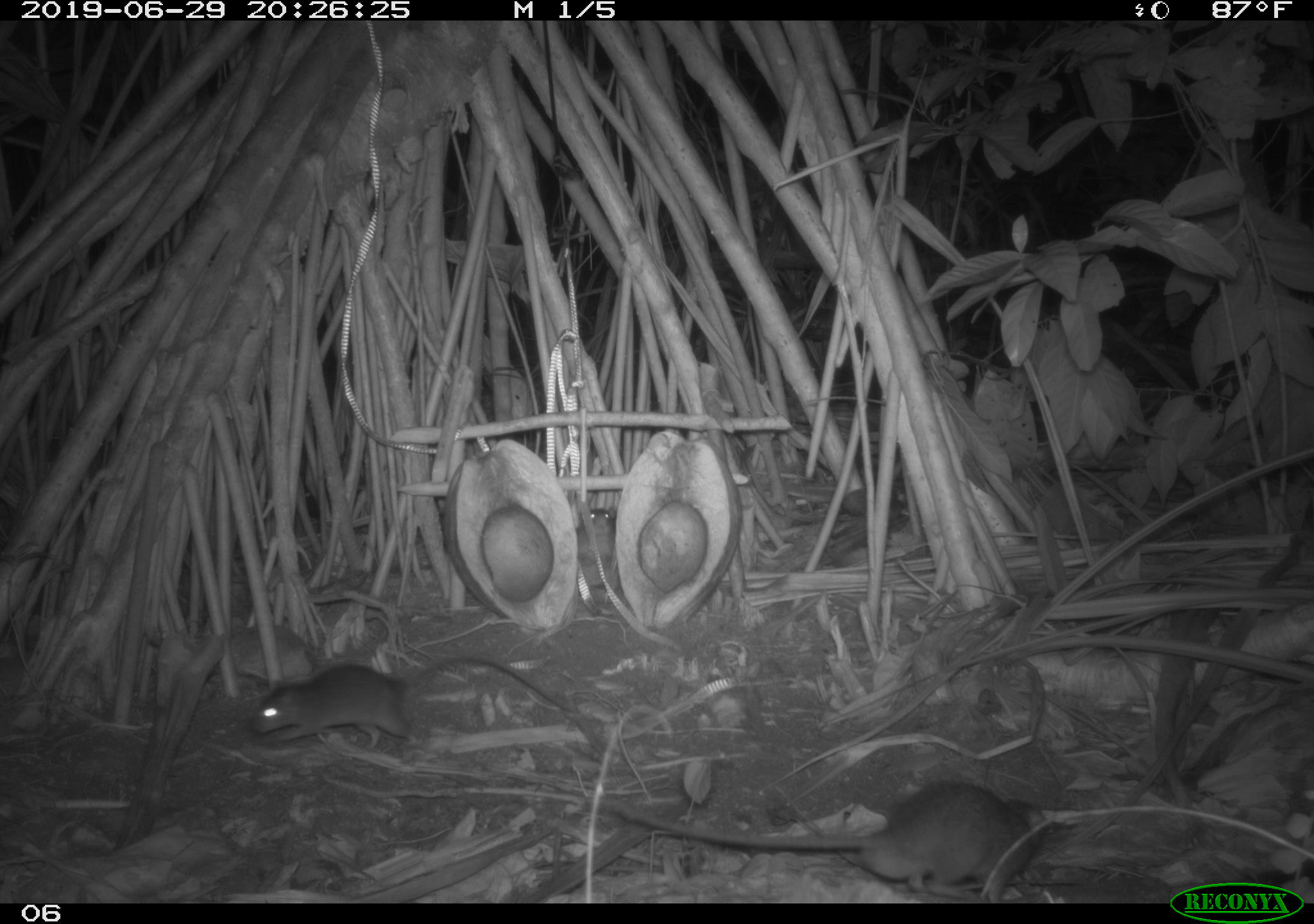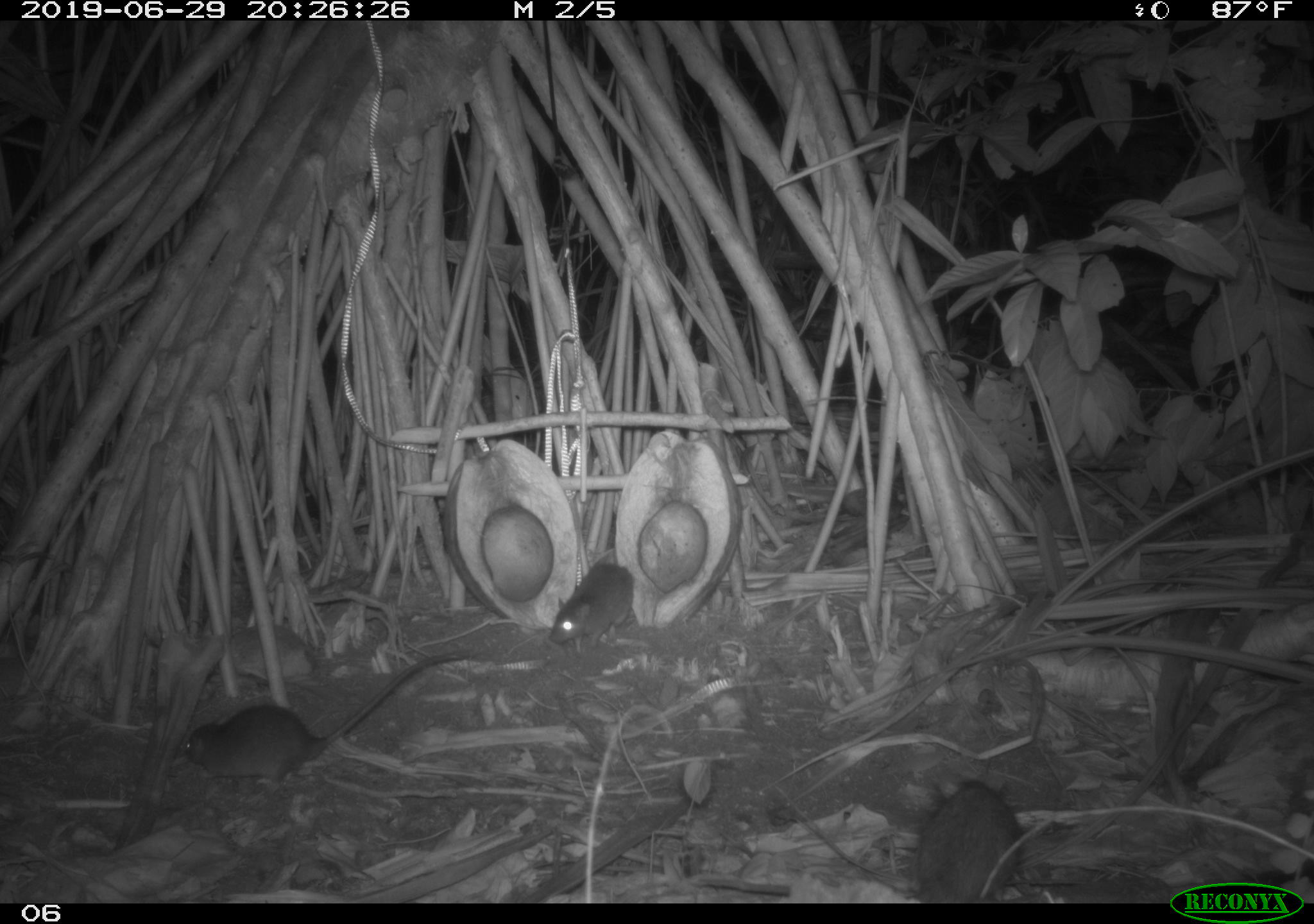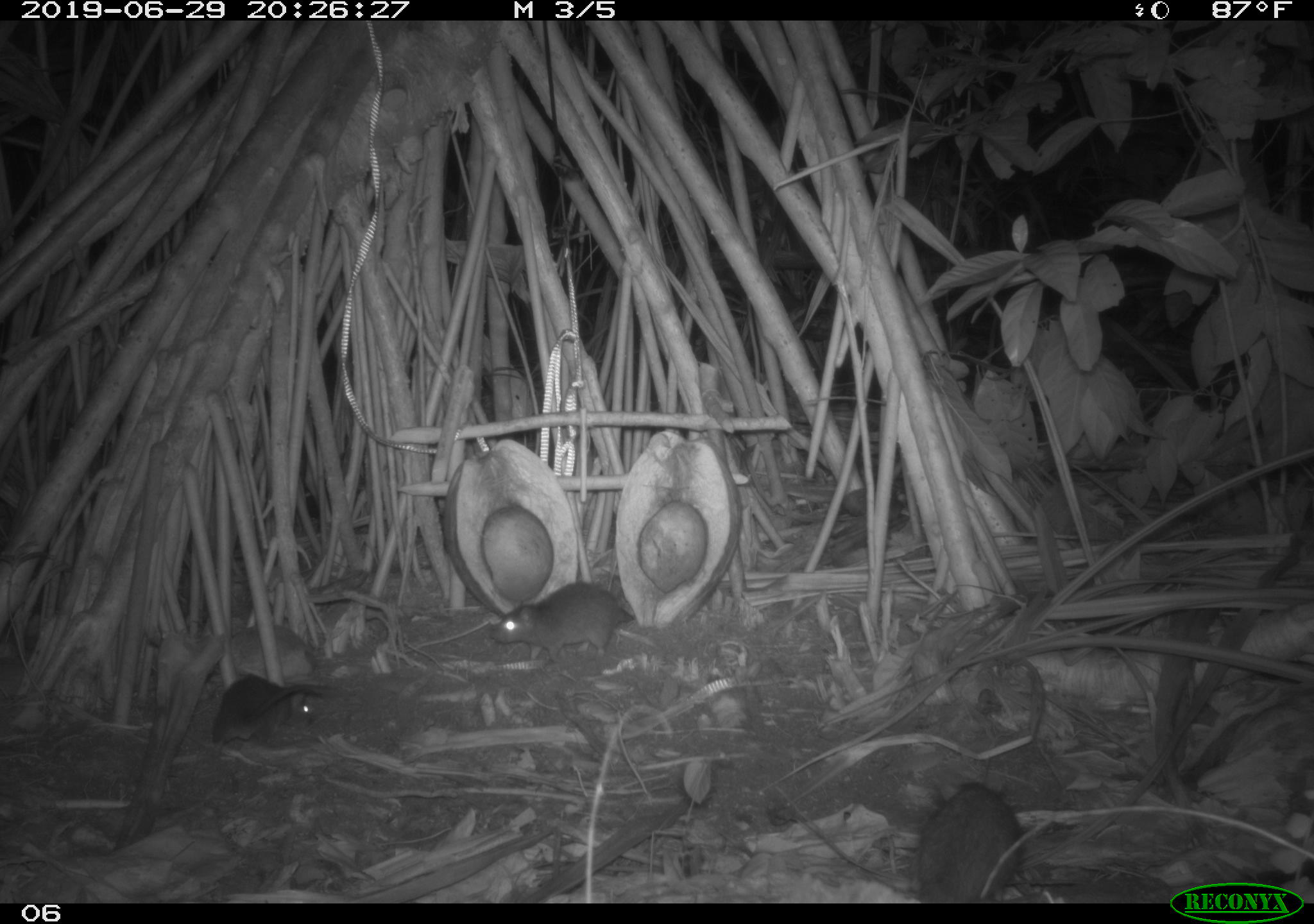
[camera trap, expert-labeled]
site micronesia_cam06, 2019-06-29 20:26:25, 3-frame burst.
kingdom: Animalia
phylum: Chordata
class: Mammalia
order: Rodentia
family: Muridae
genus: Rattus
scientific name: Rattus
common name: rat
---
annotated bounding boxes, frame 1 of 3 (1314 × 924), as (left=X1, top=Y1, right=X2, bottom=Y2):
rat: (left=541, top=777, right=1105, bottom=901); (left=246, top=652, right=604, bottom=757); (left=574, top=497, right=626, bottom=625)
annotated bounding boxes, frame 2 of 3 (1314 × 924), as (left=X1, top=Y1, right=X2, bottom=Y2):
rat: (left=169, top=640, right=483, bottom=798); (left=911, top=776, right=1029, bottom=903); (left=545, top=555, right=637, bottom=653)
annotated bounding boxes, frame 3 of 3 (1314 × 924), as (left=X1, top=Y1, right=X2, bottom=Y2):
rat: (left=910, top=778, right=1031, bottom=903); (left=195, top=667, right=341, bottom=758); (left=487, top=581, right=637, bottom=668)